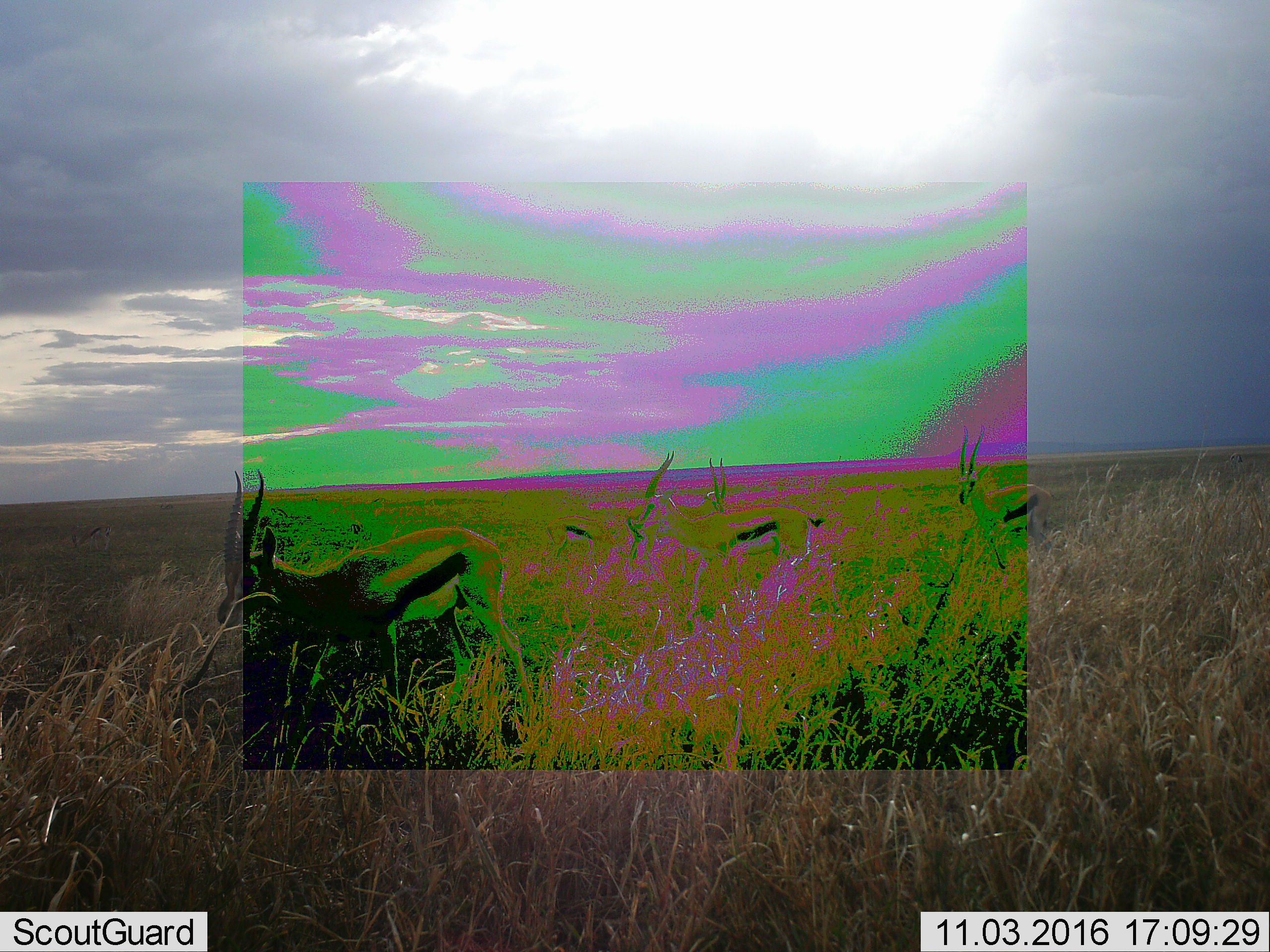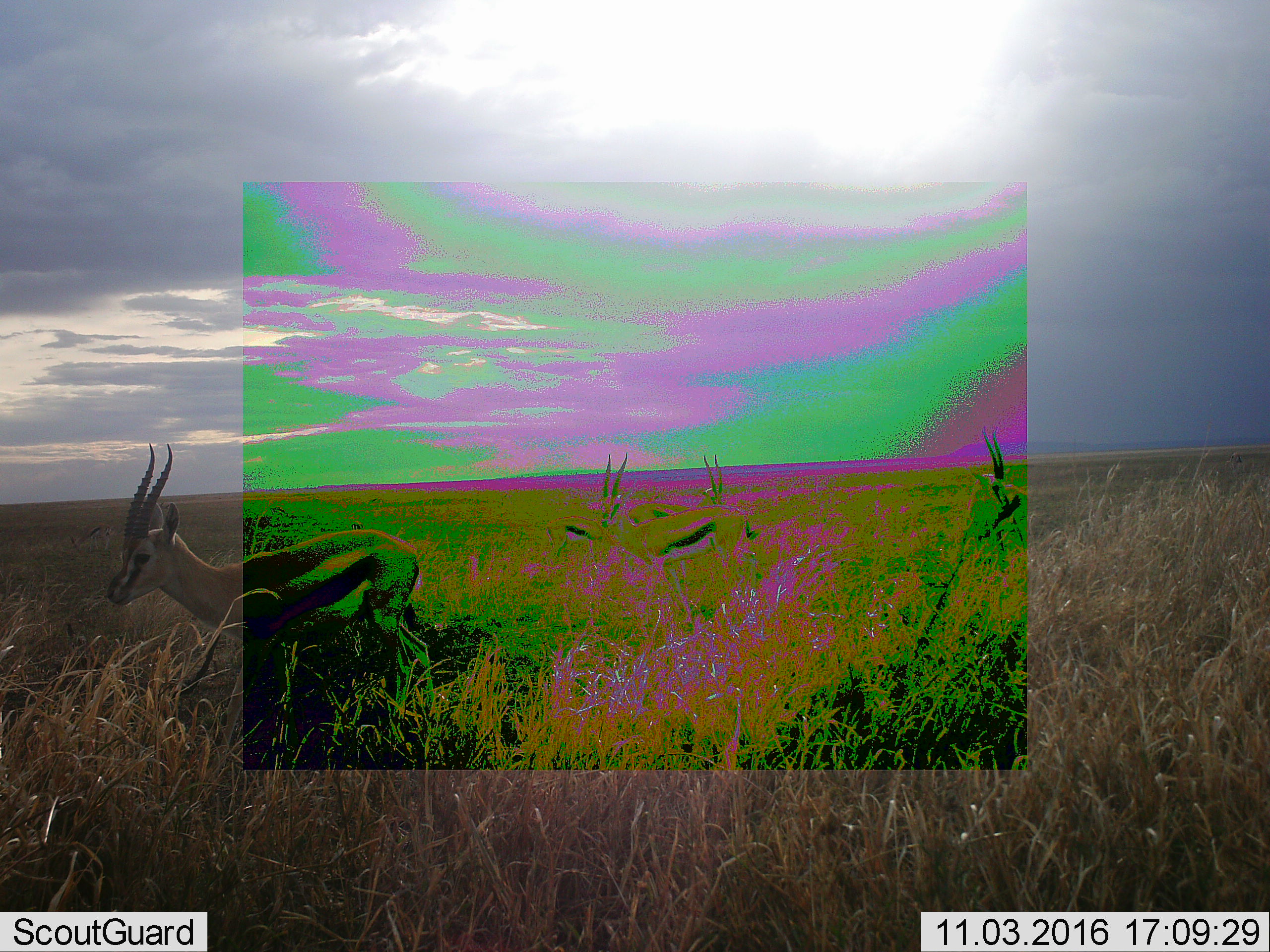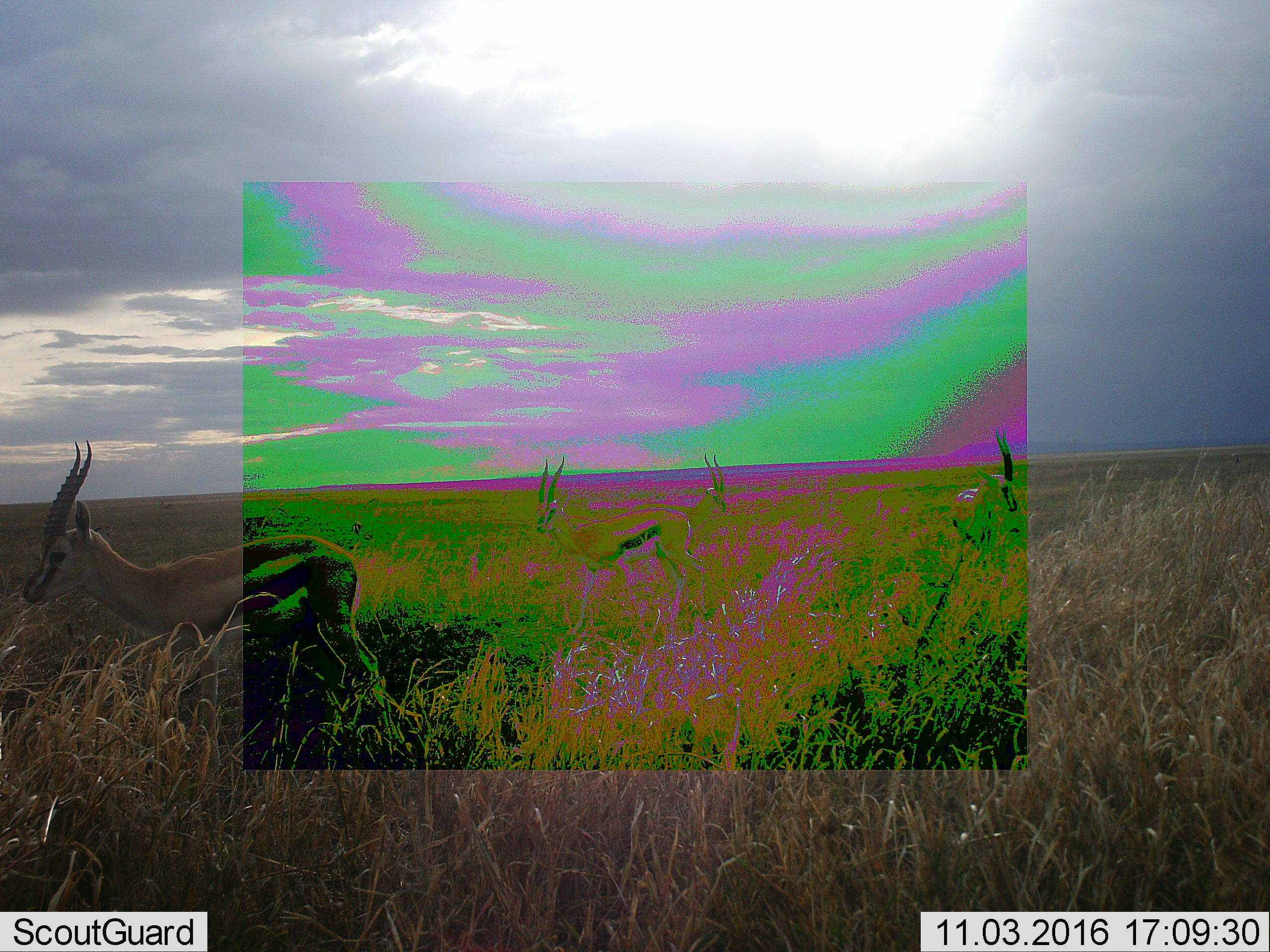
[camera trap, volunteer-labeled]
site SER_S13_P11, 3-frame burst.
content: unidentified animal